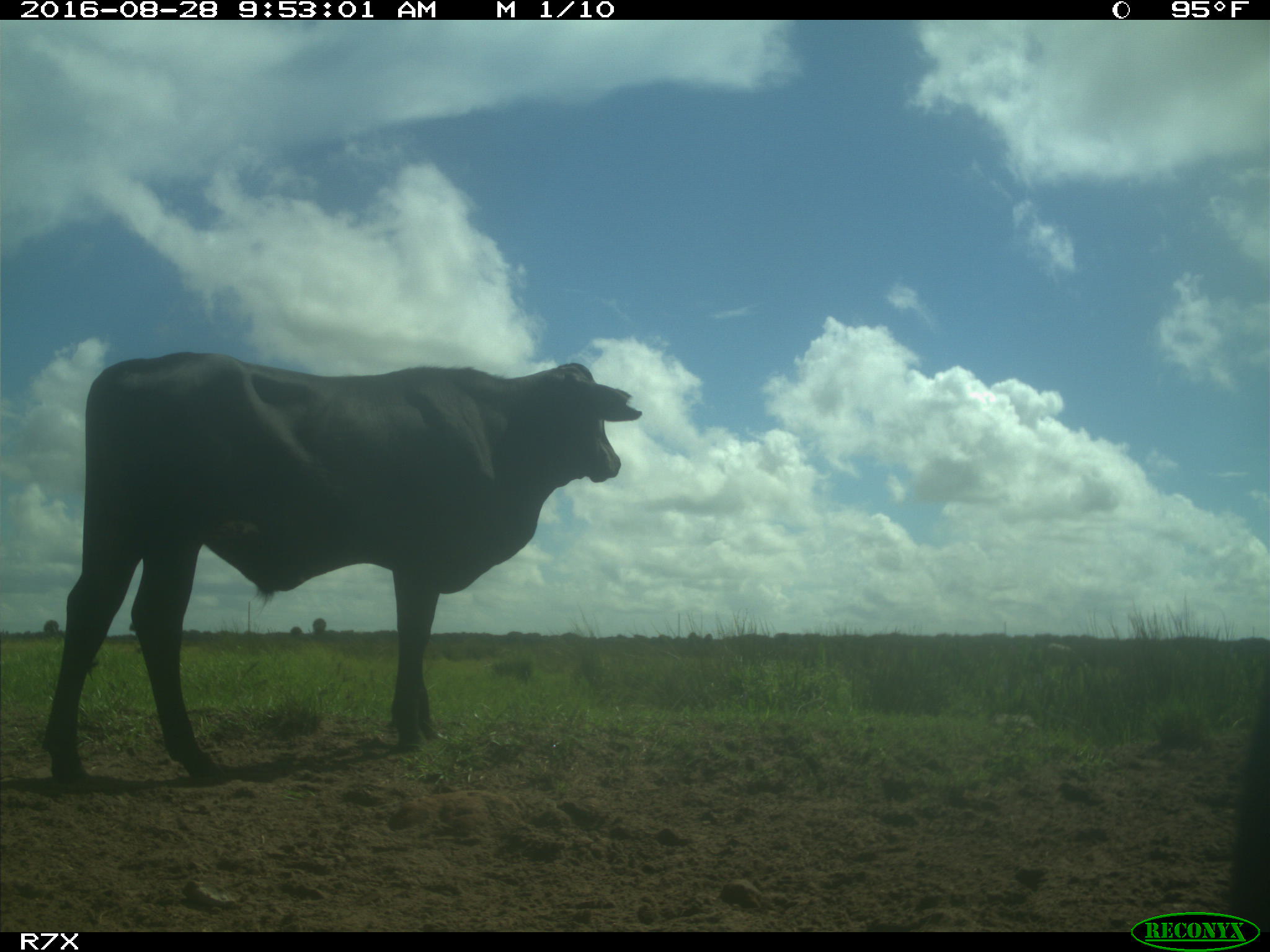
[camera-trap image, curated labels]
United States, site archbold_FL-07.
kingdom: Animalia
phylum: Chordata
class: Mammalia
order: Artiodactyla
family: Bovidae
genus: Bos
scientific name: Bos taurus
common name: domestic cow